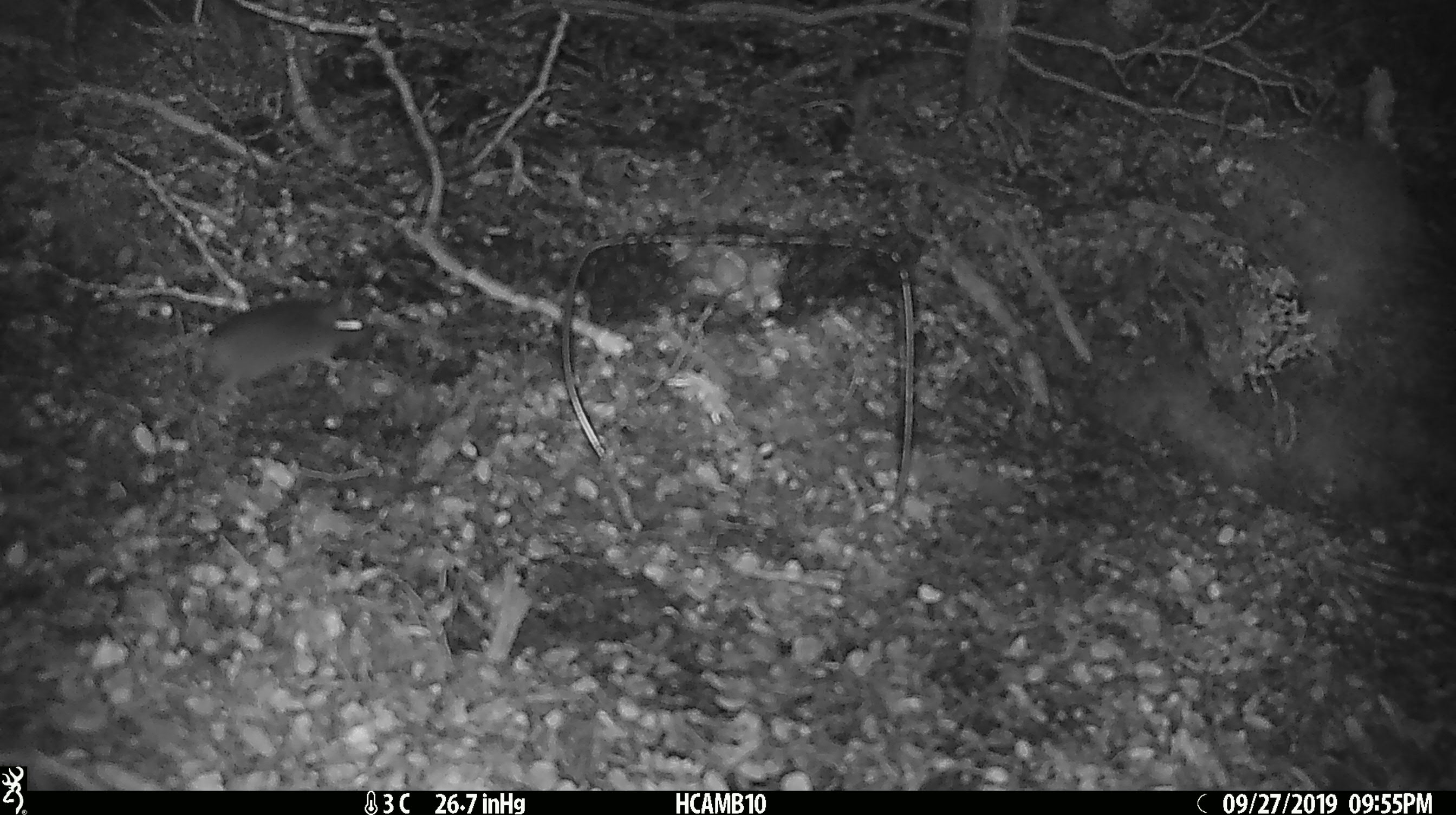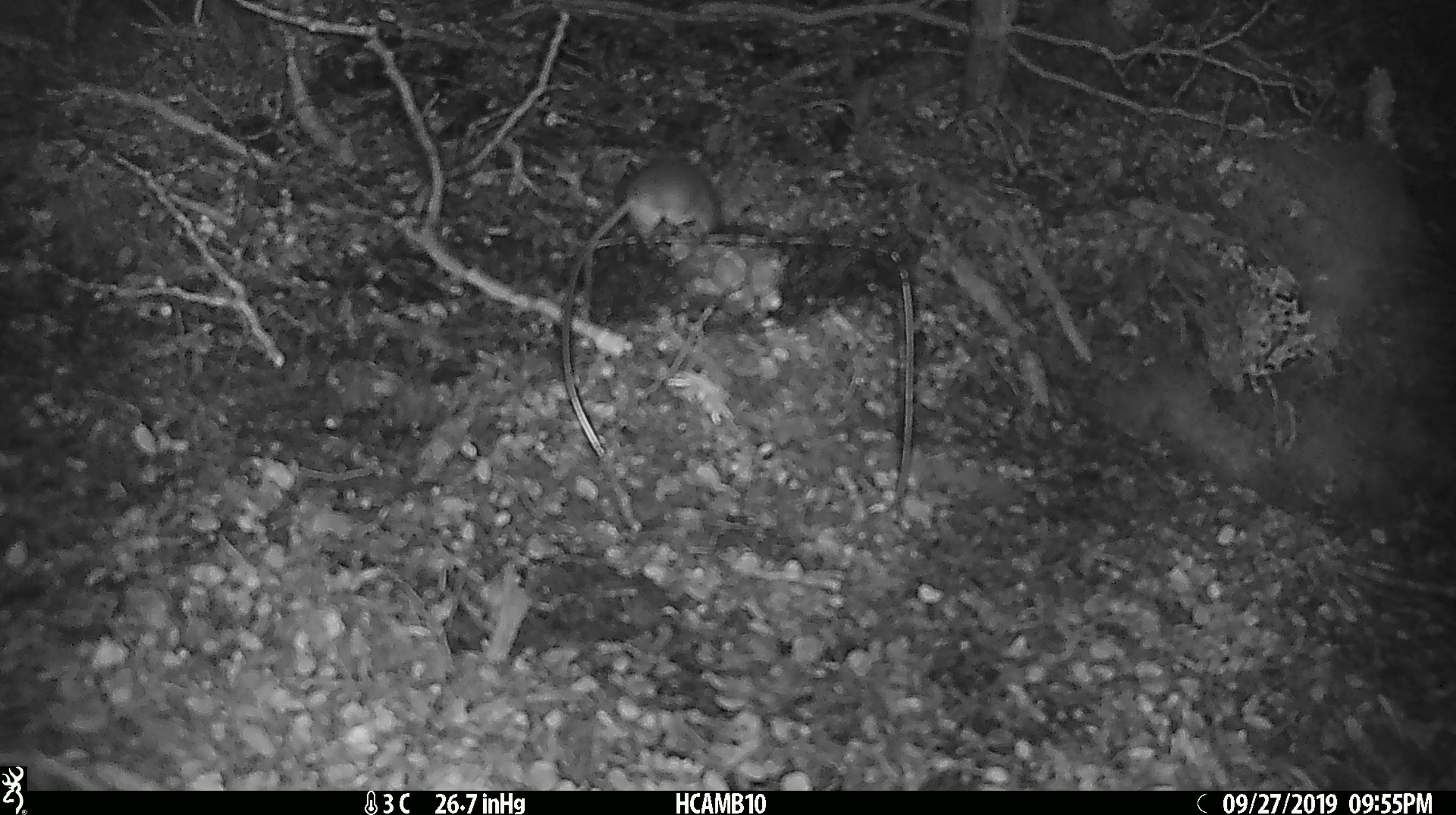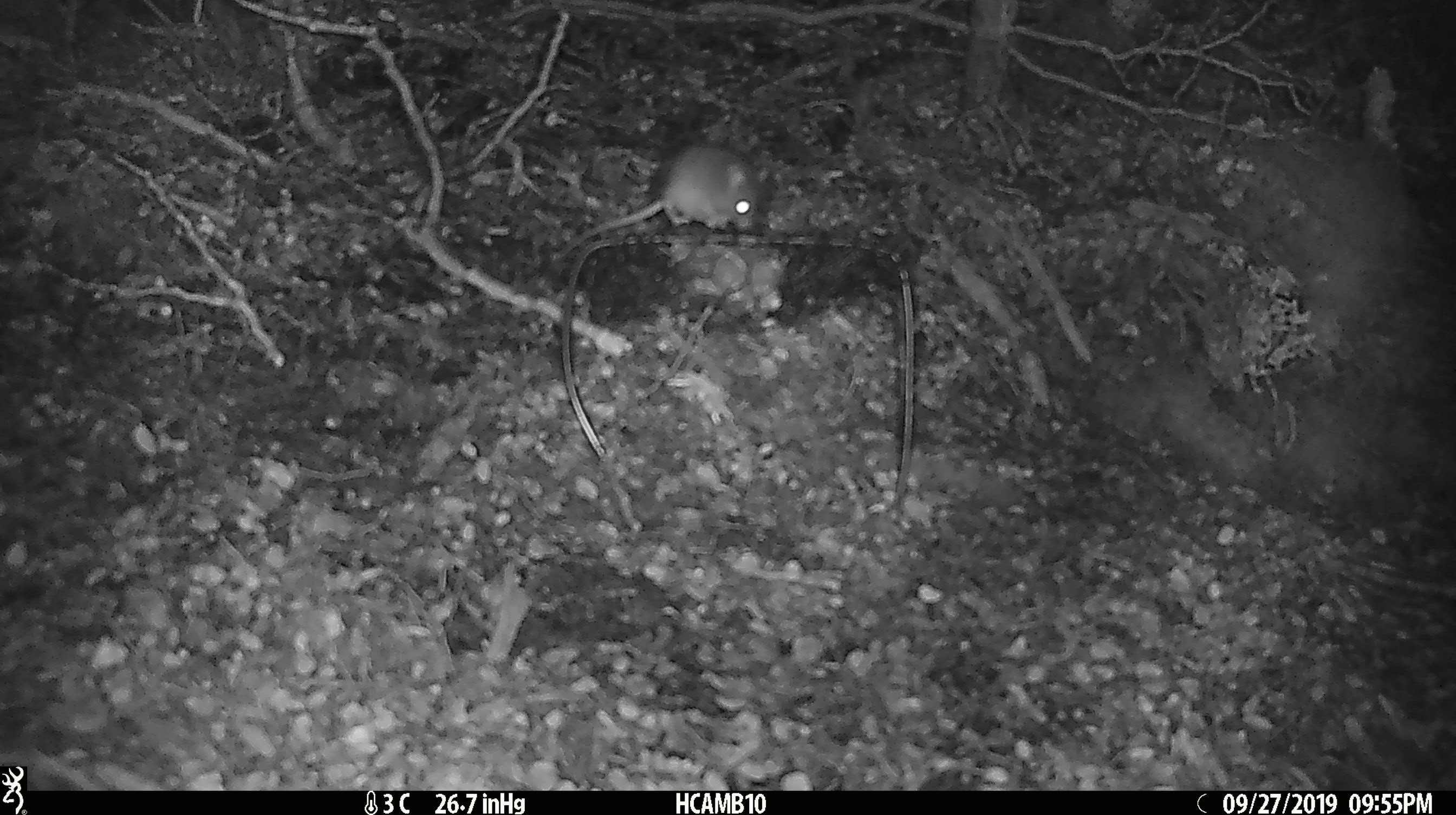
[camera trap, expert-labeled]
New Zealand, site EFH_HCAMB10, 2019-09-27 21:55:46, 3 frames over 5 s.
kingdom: Animalia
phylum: Chordata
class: Mammalia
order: Rodentia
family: Muridae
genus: Mus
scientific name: Mus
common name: mouse